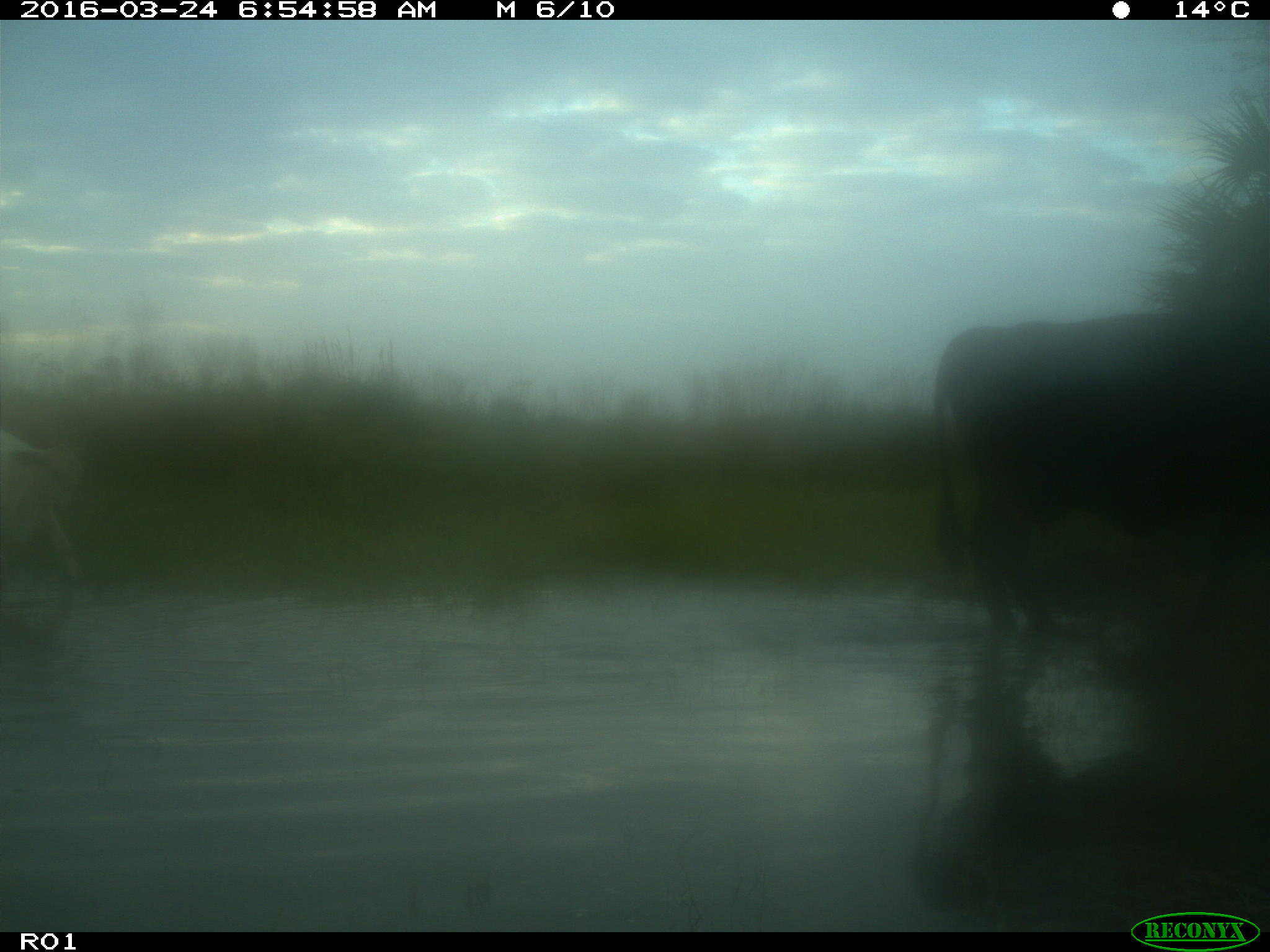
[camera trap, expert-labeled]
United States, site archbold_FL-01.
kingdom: Animalia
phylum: Chordata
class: Mammalia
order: Artiodactyla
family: Bovidae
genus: Bos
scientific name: Bos taurus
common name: domestic cow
Bos taurus (domestic cow).